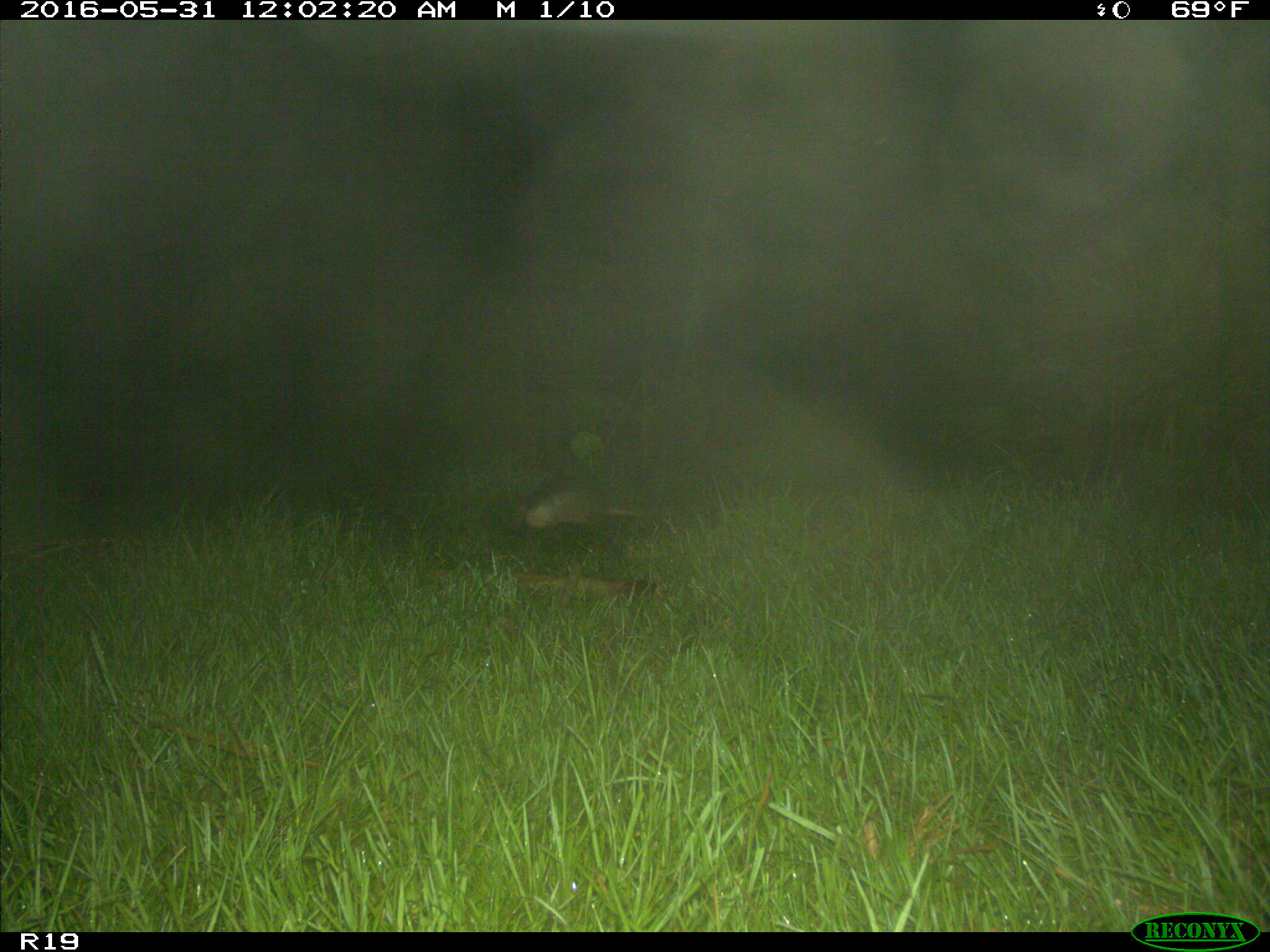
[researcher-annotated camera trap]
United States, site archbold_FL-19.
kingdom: Animalia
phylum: Chordata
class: Mammalia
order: Cingulata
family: Dasypodidae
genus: Dasypus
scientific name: Dasypus novemcinctus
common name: nine-banded armadillo